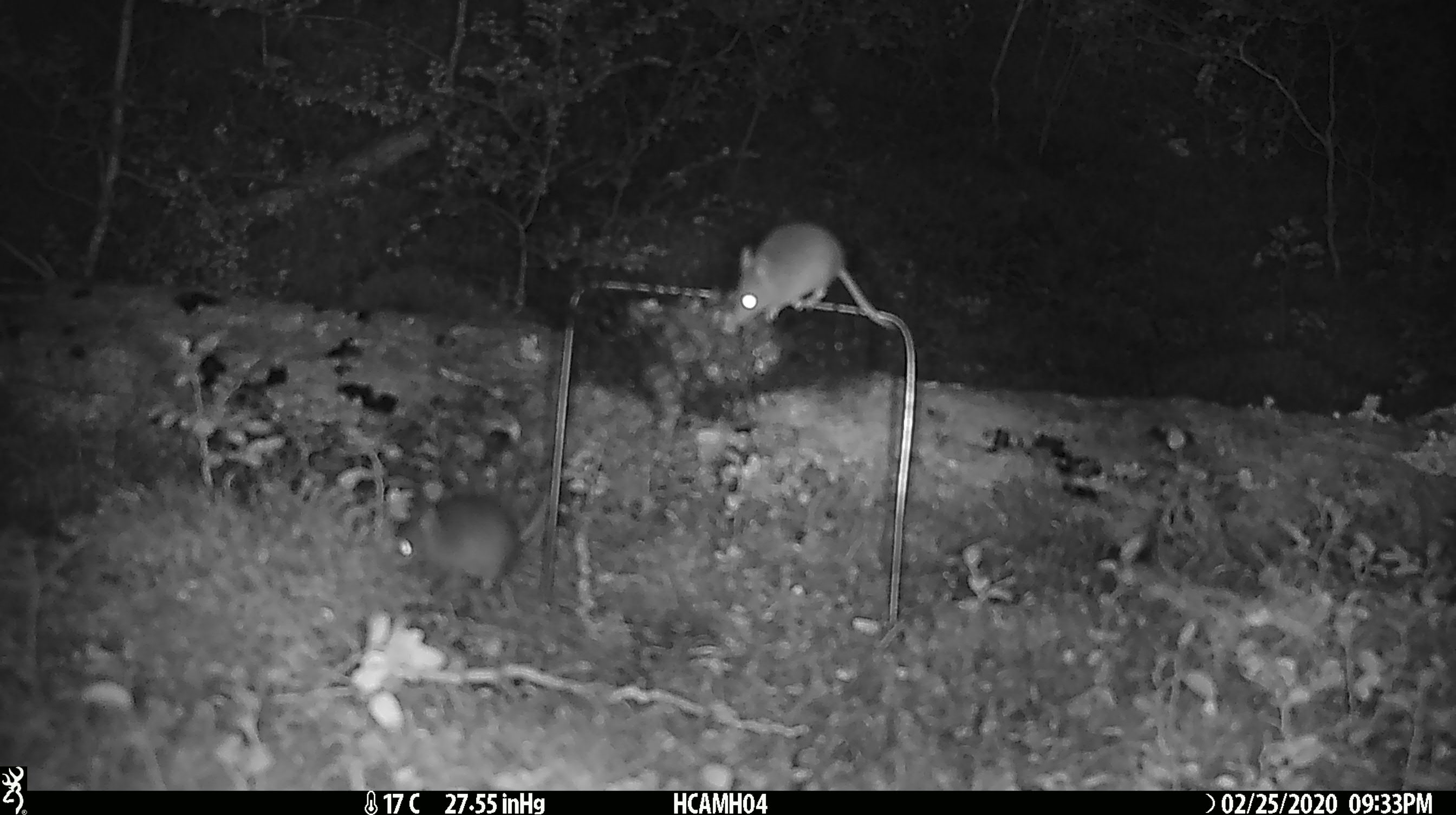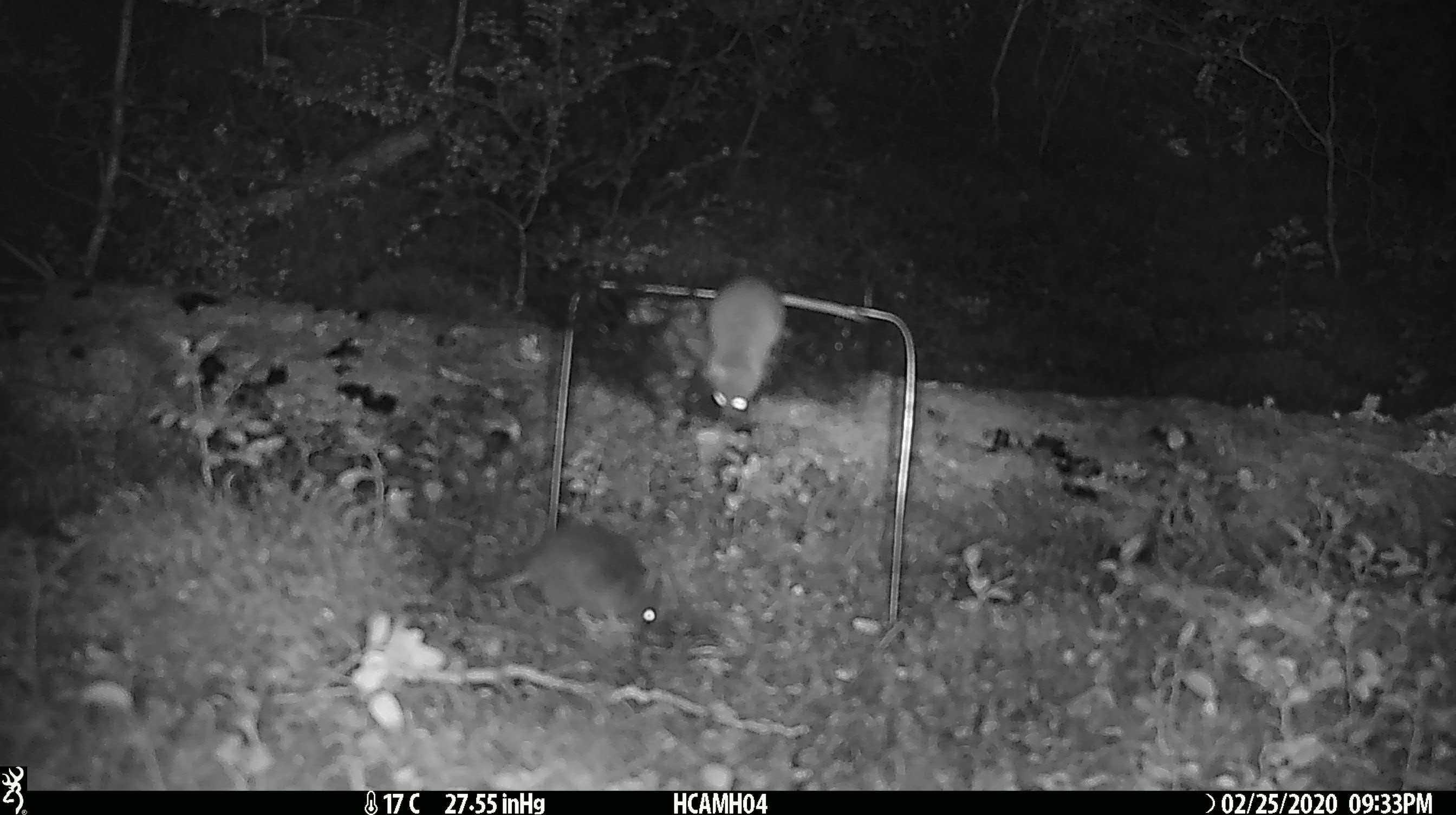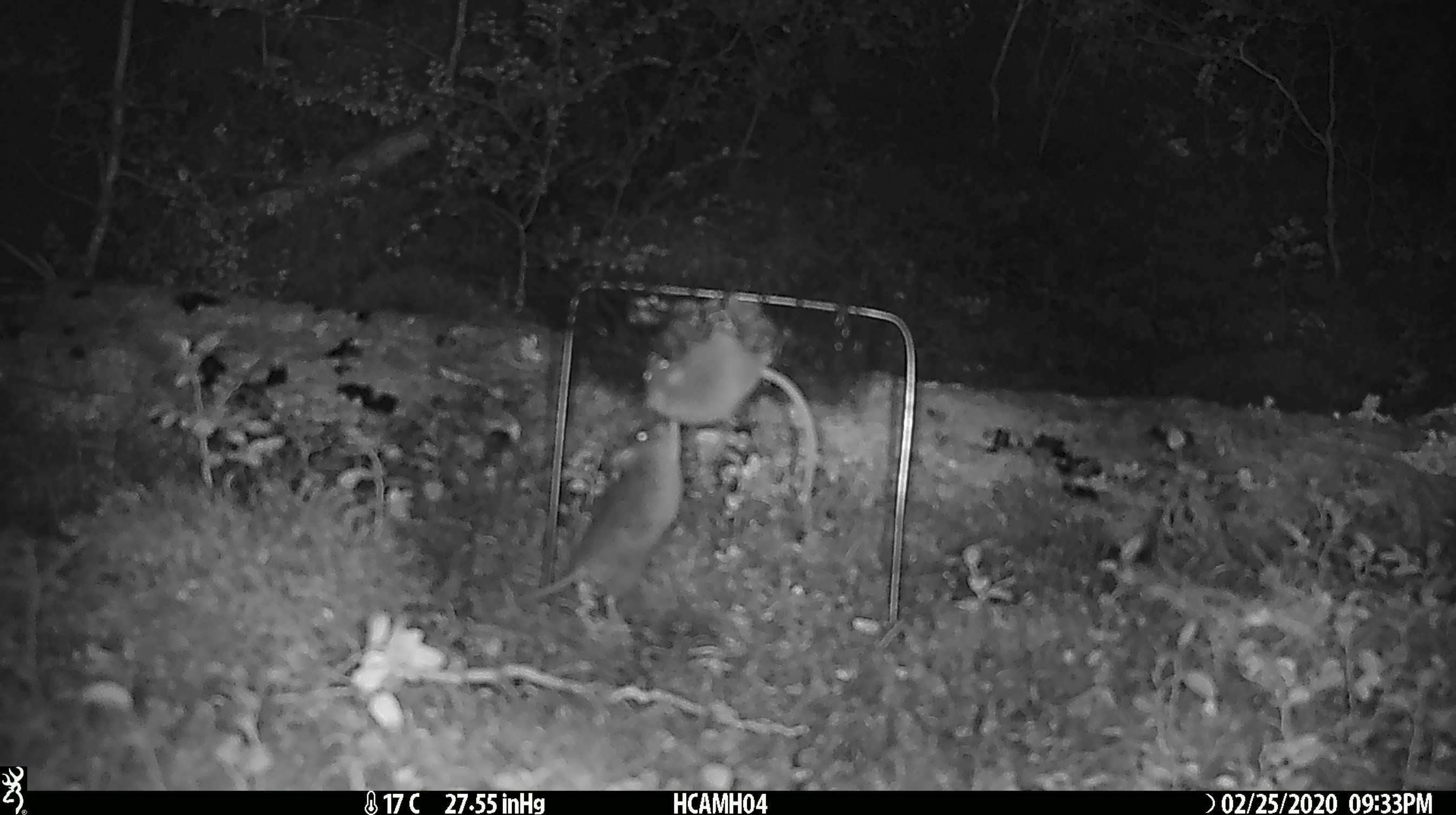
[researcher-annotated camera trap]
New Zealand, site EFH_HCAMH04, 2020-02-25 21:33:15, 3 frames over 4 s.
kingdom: Animalia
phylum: Chordata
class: Mammalia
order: Rodentia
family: Muridae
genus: Mus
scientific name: Mus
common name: mouse